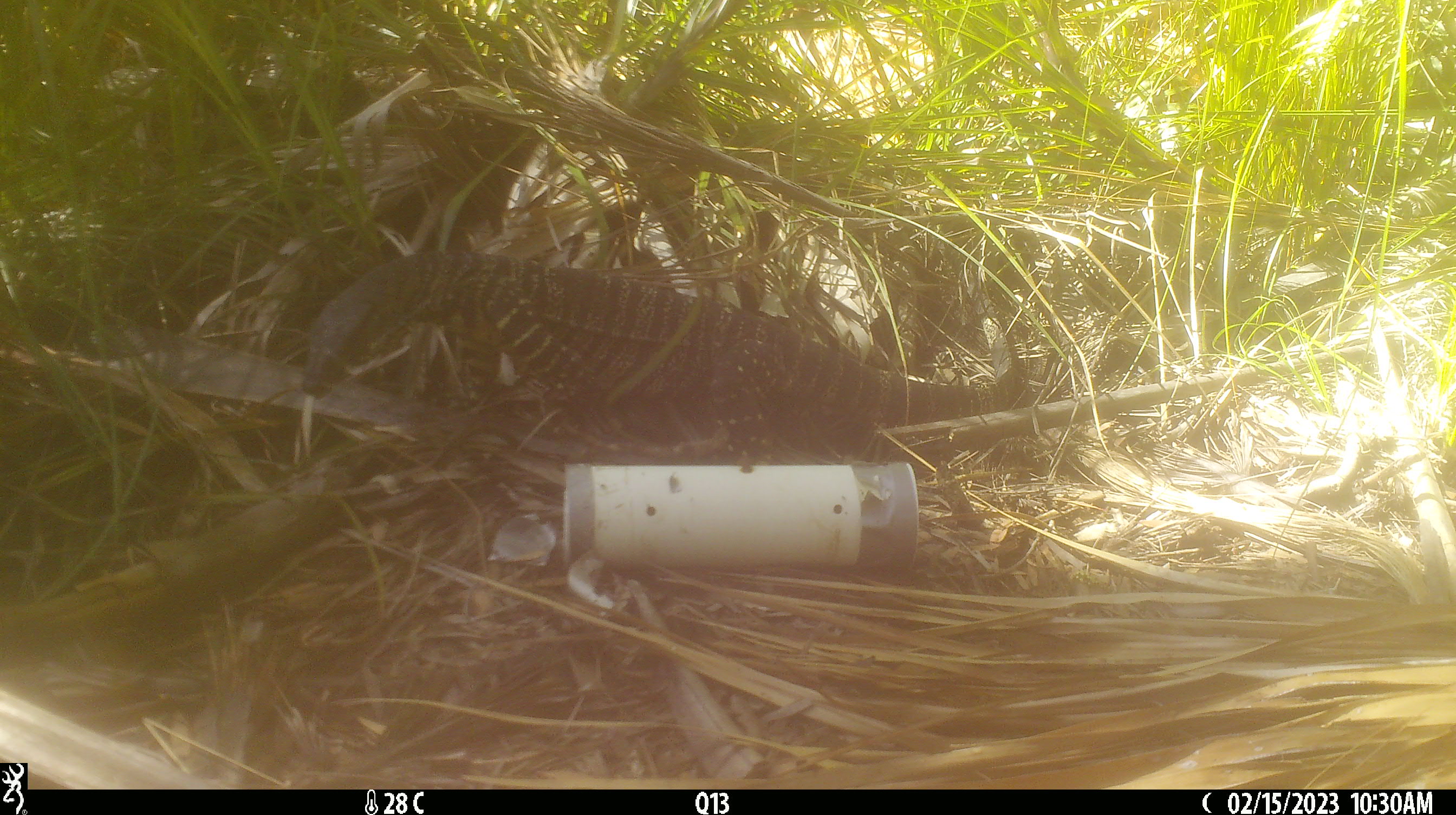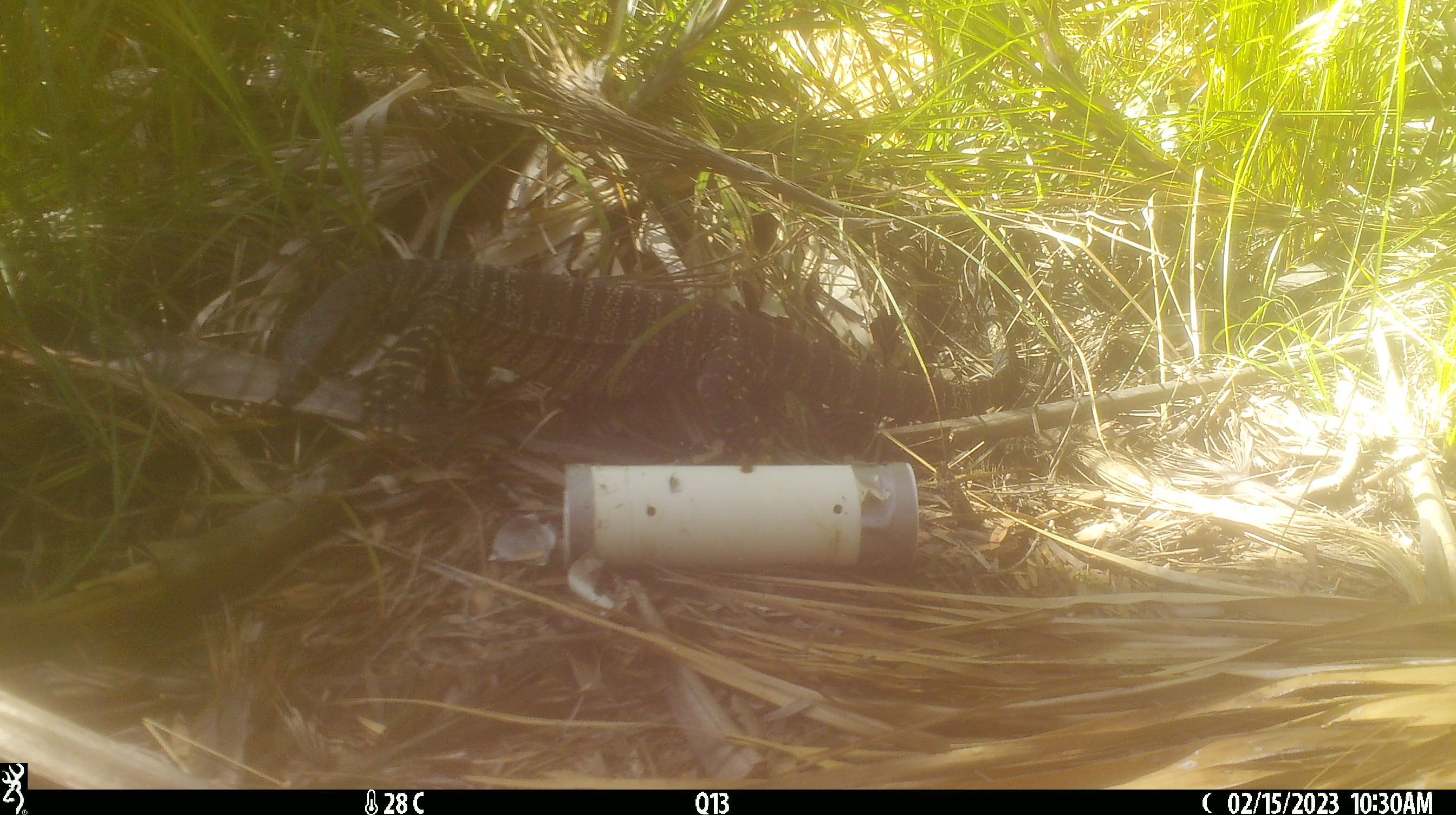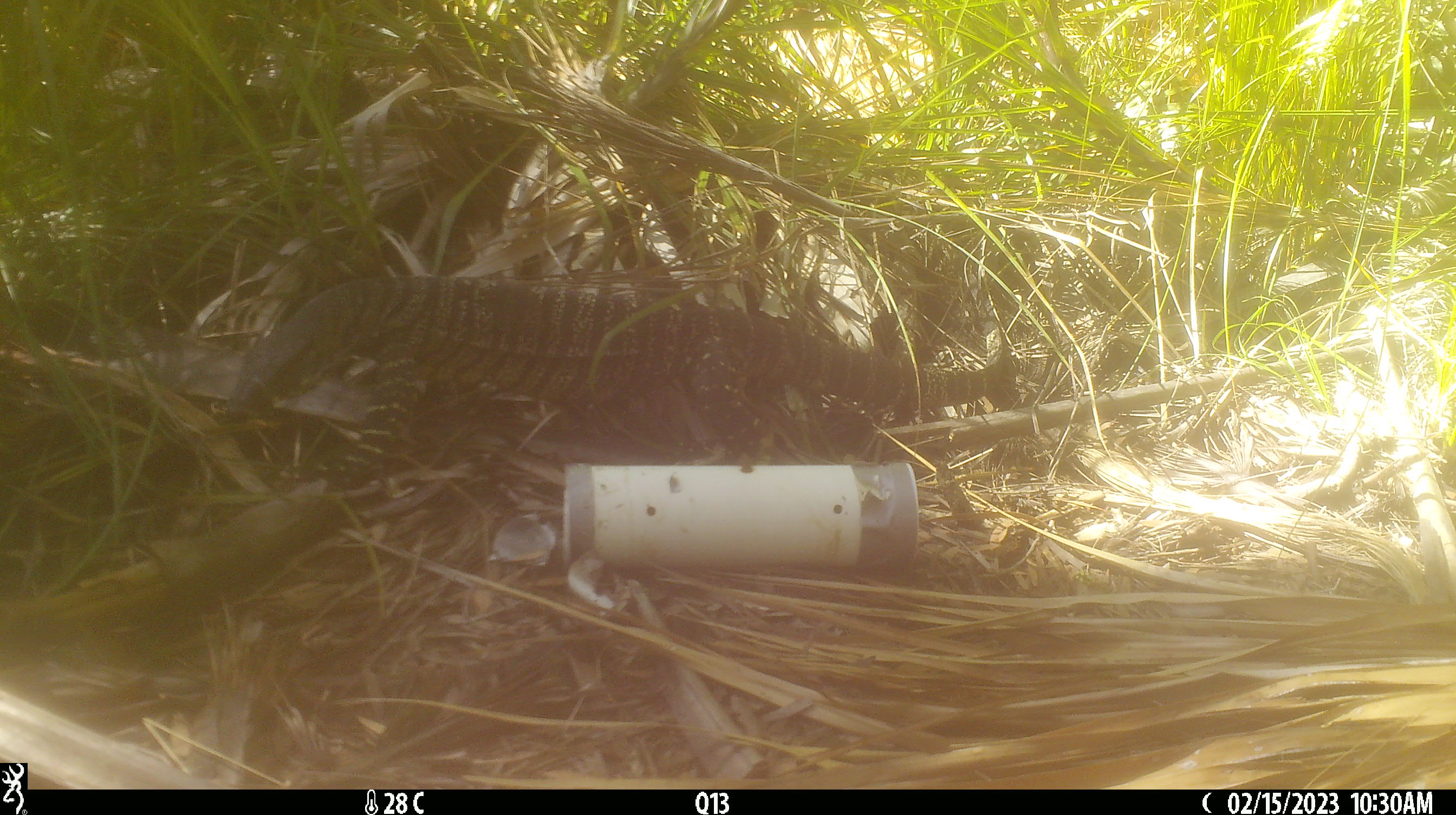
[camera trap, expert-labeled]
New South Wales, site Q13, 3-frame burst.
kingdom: Animalia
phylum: Chordata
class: Reptilia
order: Squamata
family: Varanidae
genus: Varanus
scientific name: Varanus varius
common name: lace monitor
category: goanna